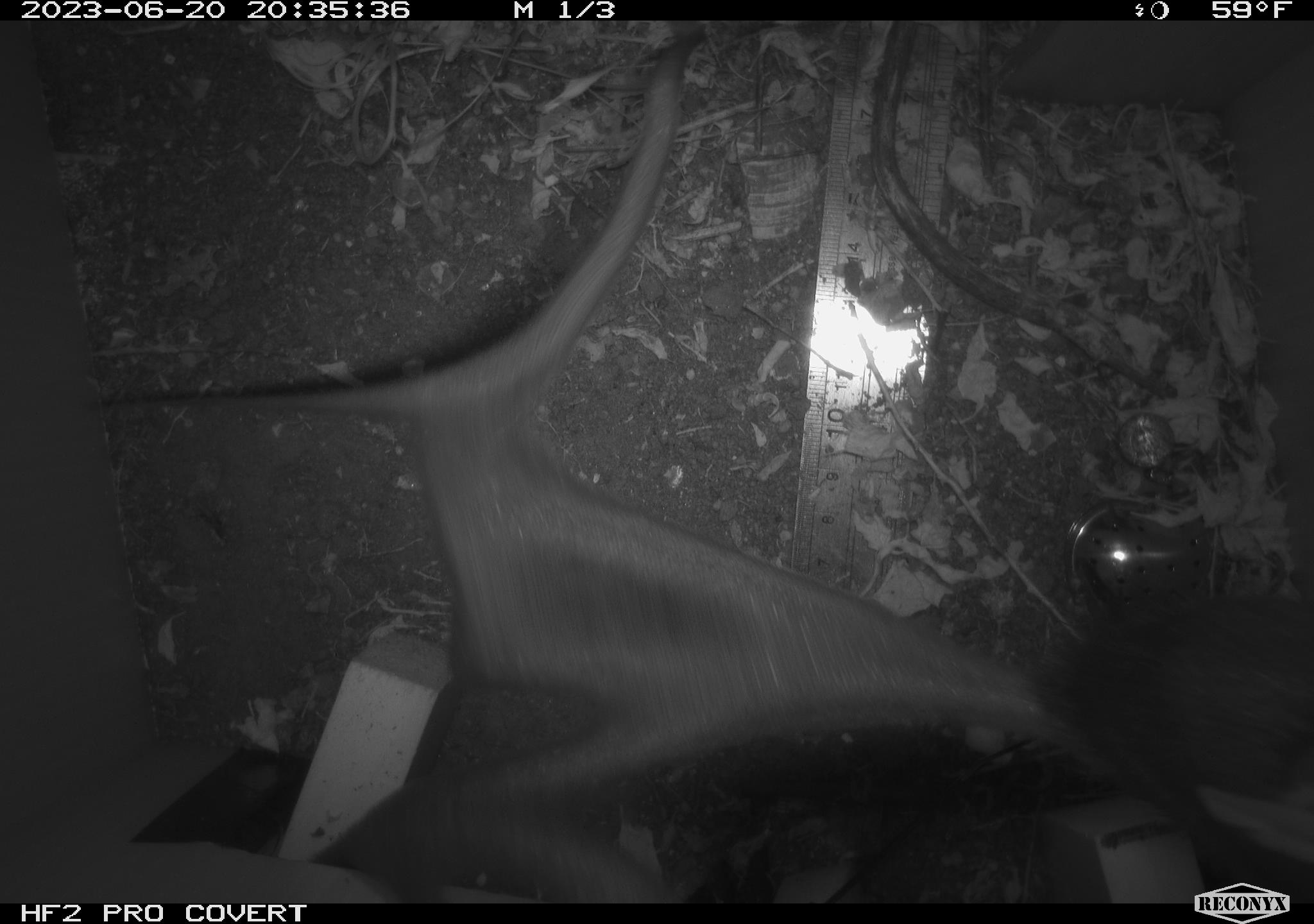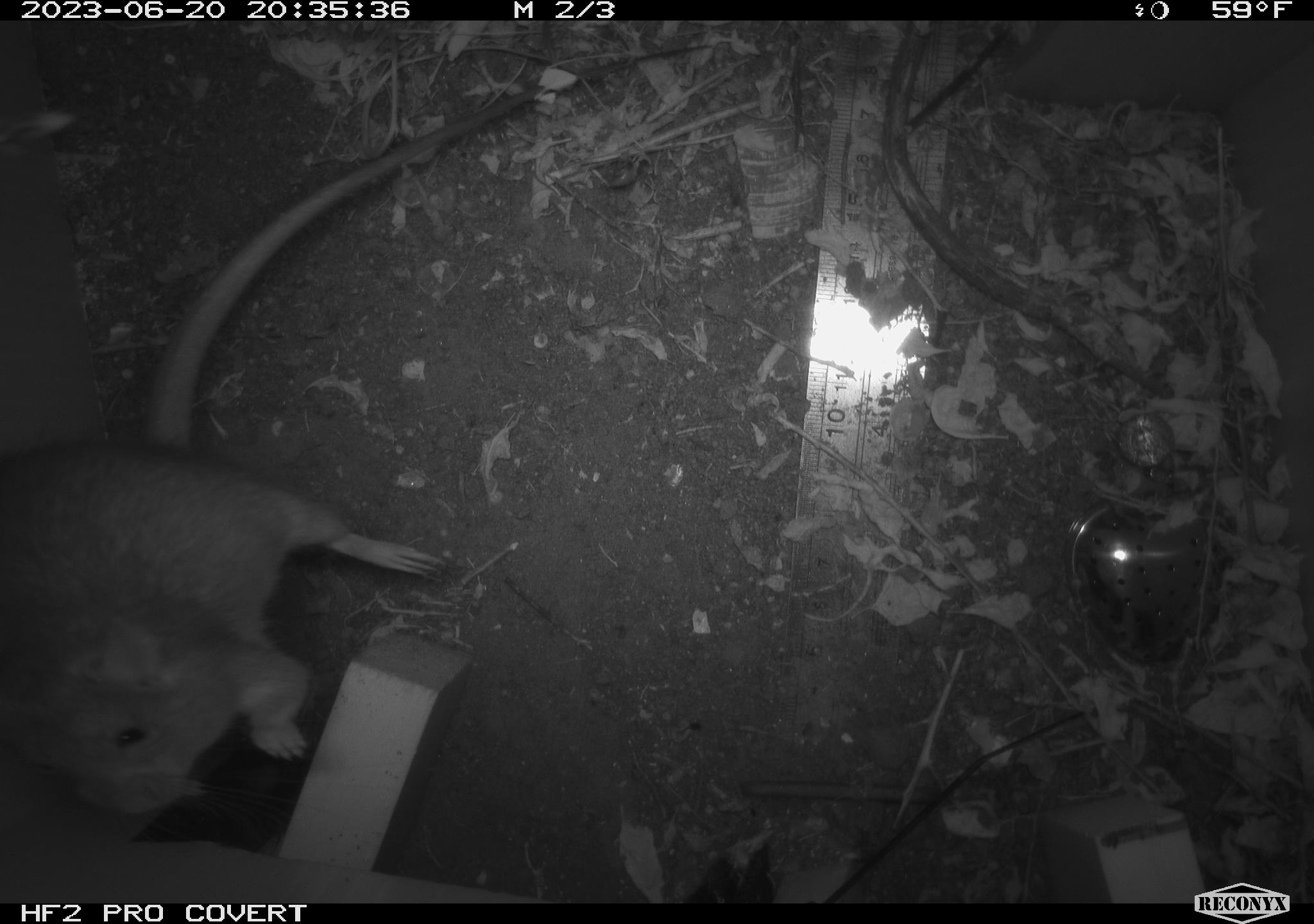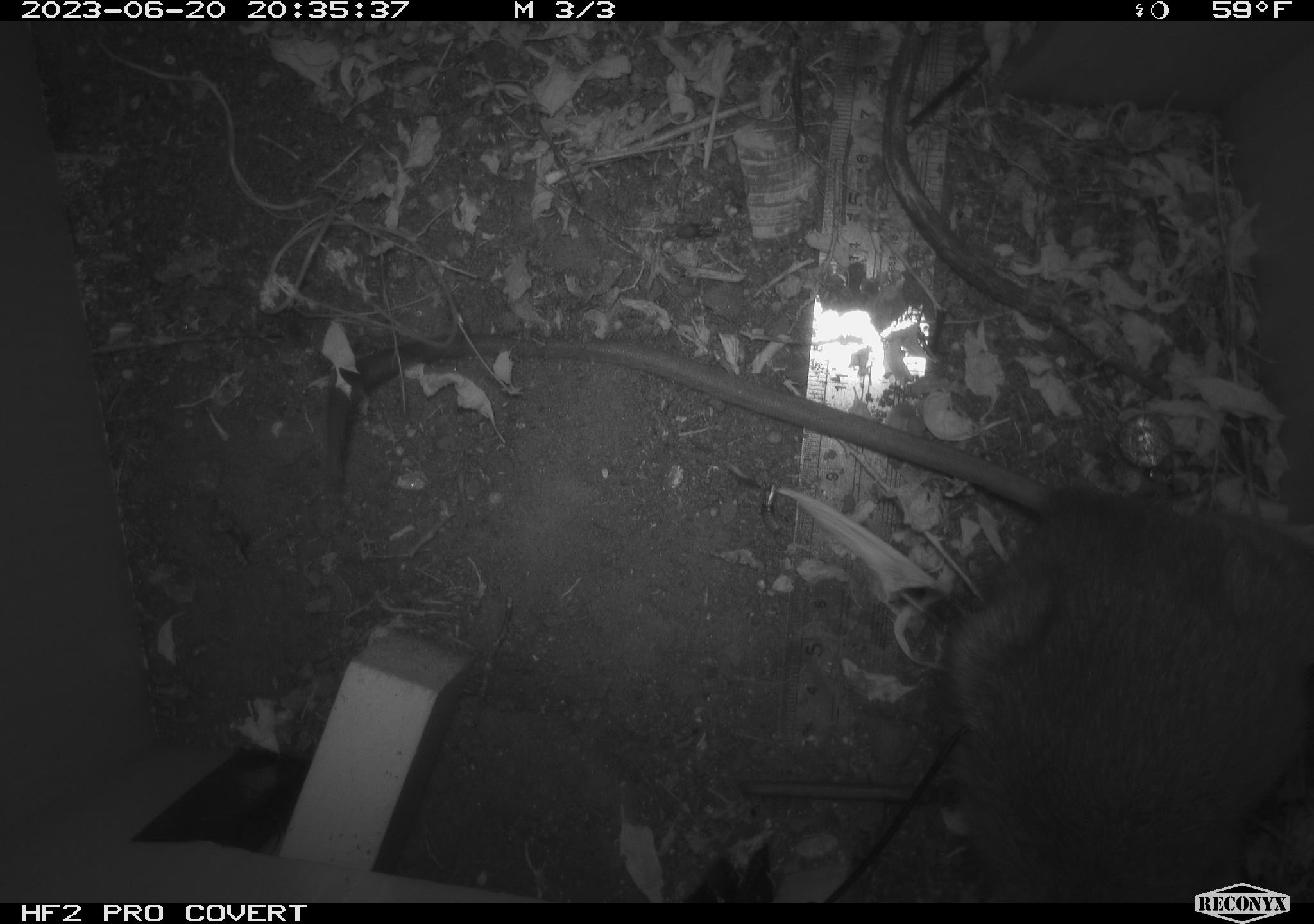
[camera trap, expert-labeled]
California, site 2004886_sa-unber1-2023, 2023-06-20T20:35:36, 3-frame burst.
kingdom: Animalia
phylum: Chordata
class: Mammalia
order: Rodentia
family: Muridae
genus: Rattus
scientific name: Rattus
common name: rat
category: rattus species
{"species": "rattus species (rat) (Rattus)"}